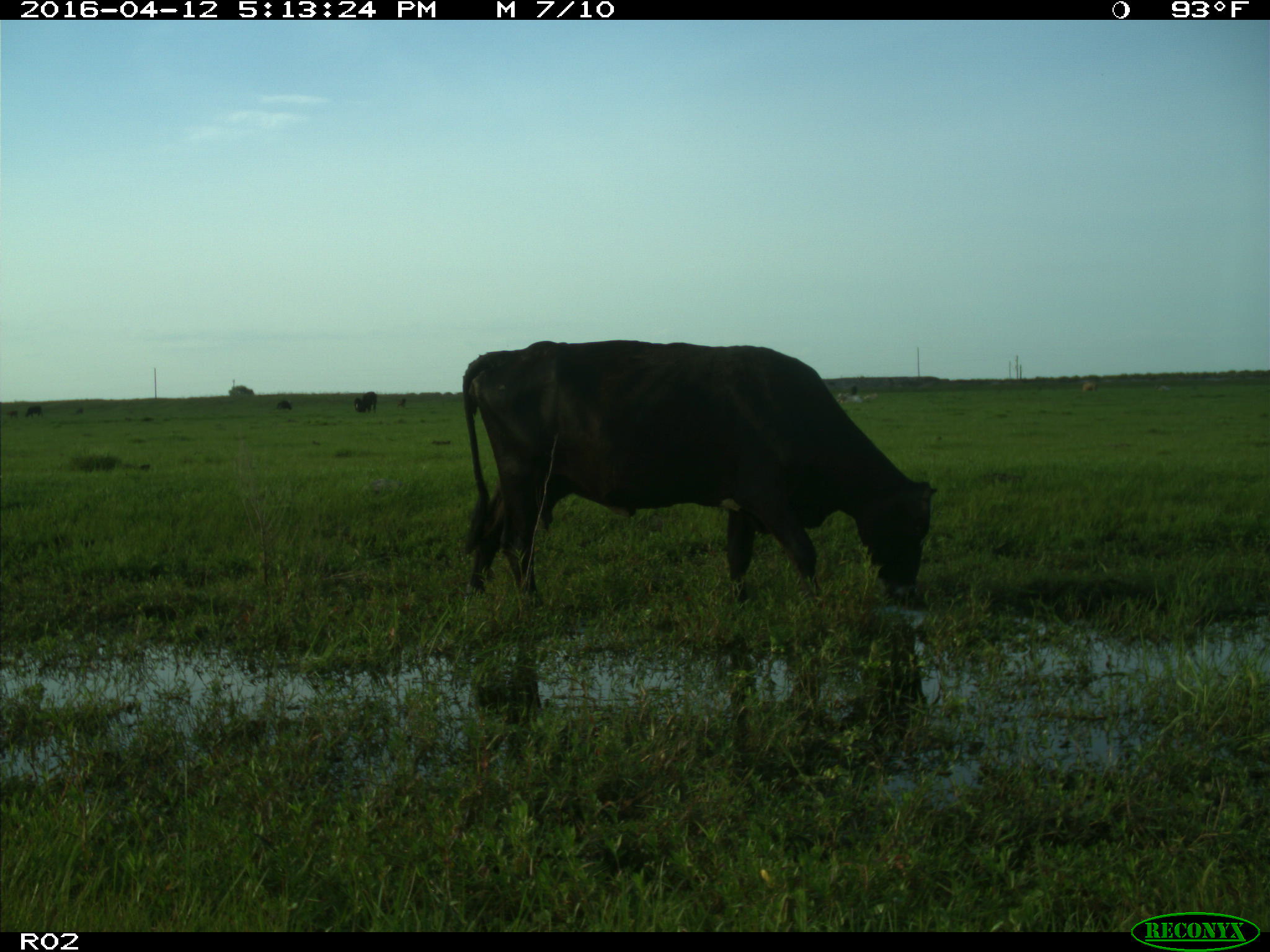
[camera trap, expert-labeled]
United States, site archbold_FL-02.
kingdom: Animalia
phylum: Chordata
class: Mammalia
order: Artiodactyla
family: Bovidae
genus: Bos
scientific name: Bos taurus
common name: domestic cow